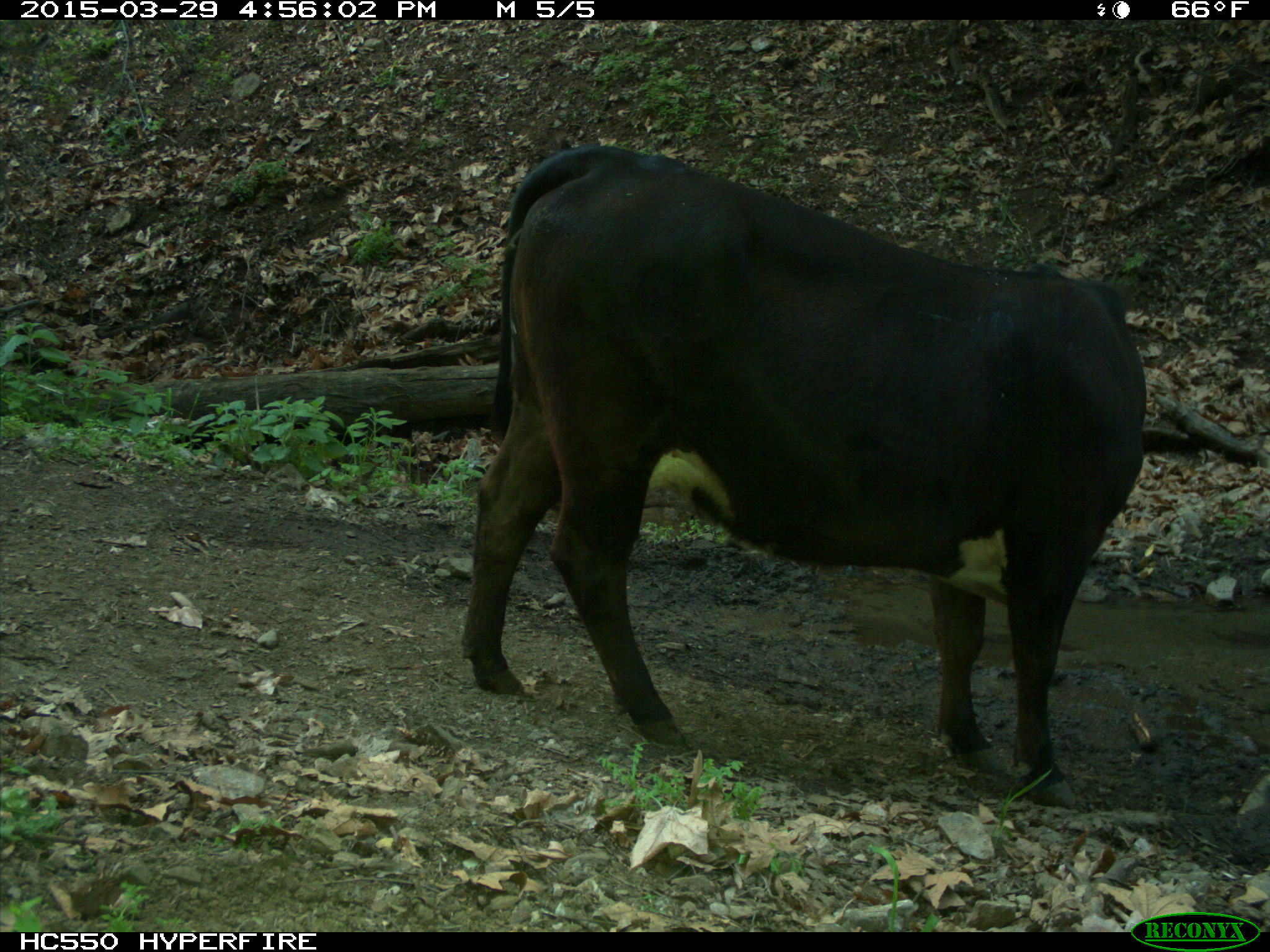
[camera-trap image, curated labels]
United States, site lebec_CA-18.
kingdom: Animalia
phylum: Chordata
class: Mammalia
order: Artiodactyla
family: Bovidae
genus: Bos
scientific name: Bos taurus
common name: domestic cow